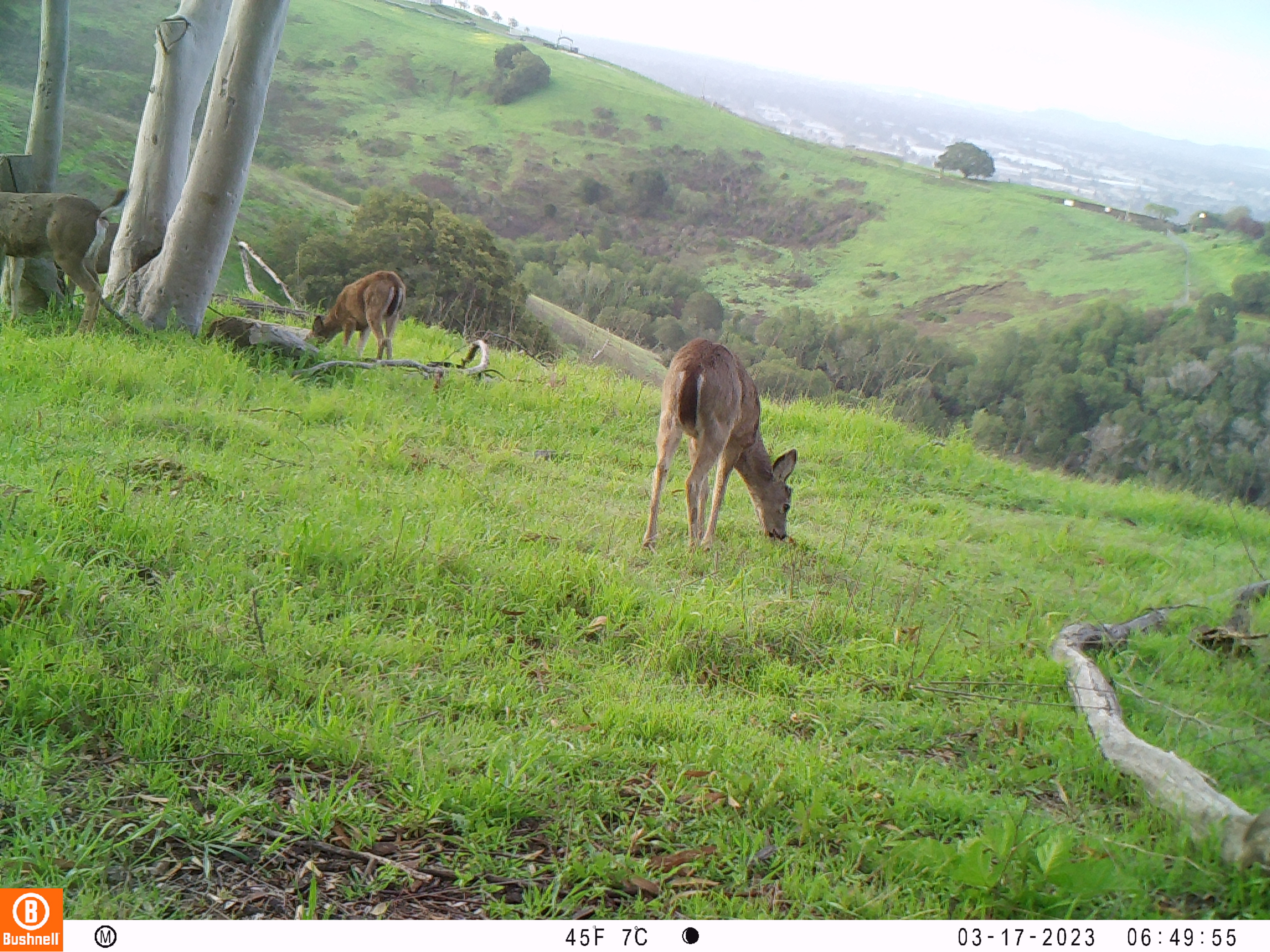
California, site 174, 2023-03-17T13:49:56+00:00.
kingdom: Animalia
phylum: Chordata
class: Mammalia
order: Artiodactyla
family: Cervidae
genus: Odocoileus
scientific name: Odocoileus hemionus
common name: mule deer